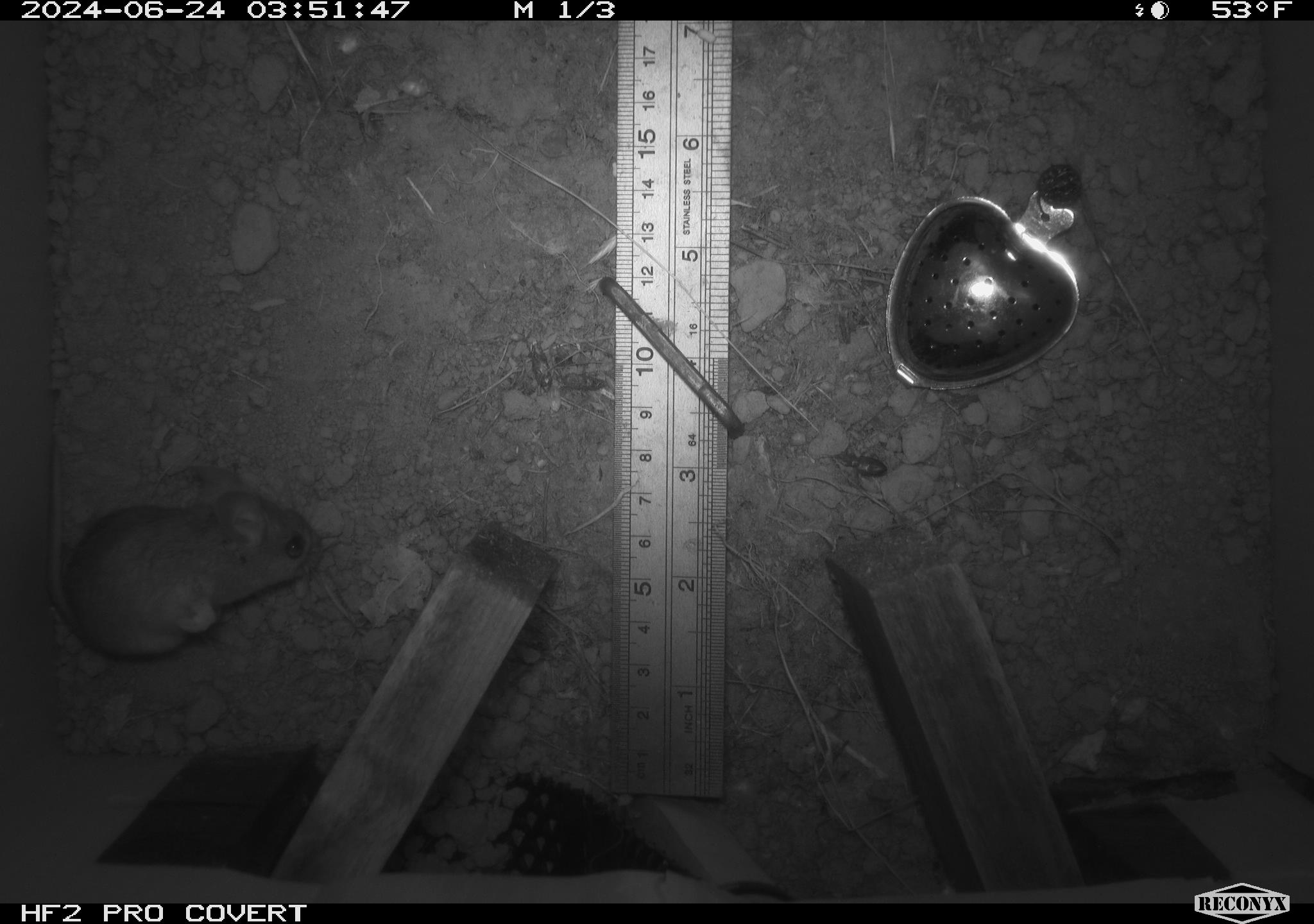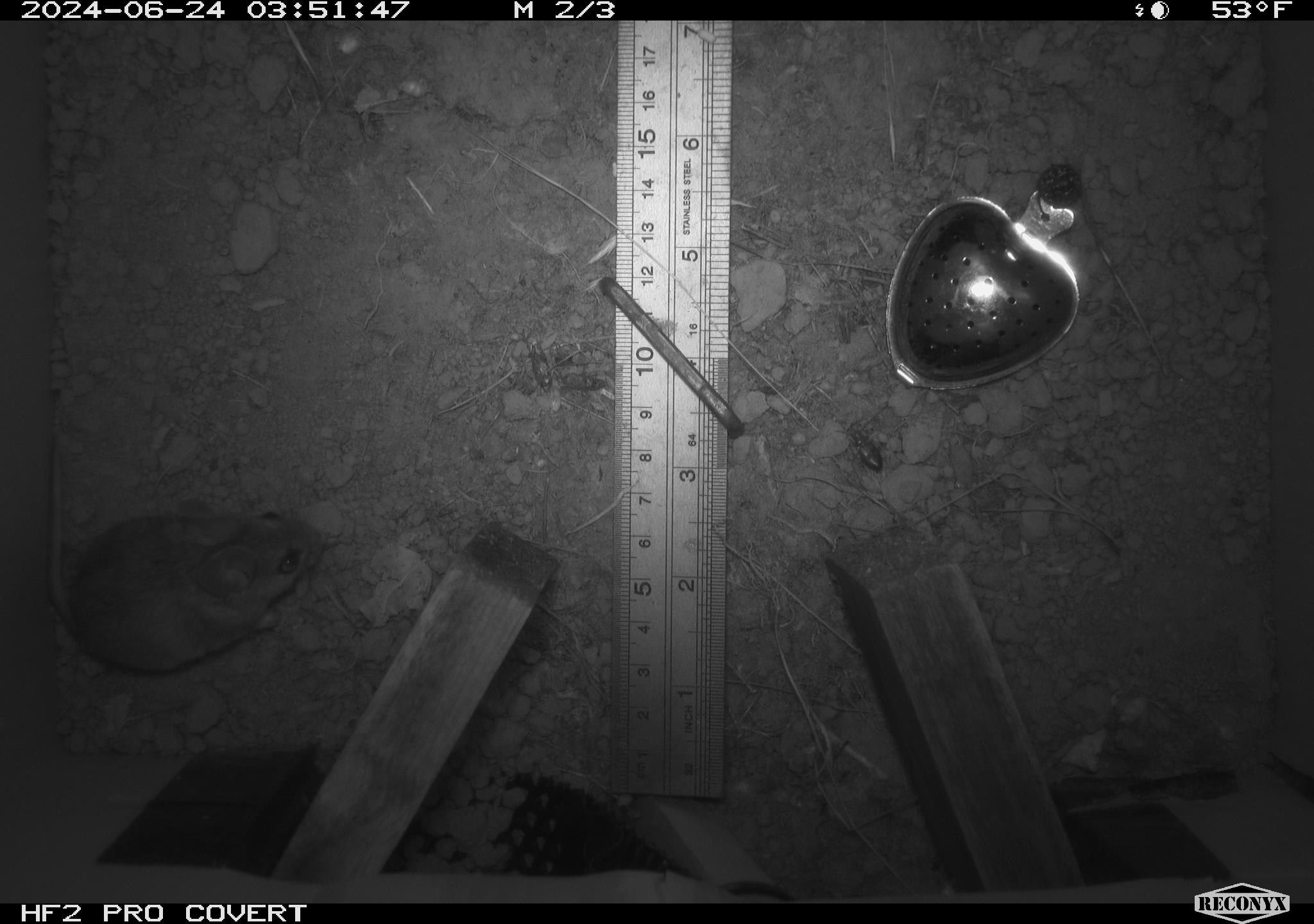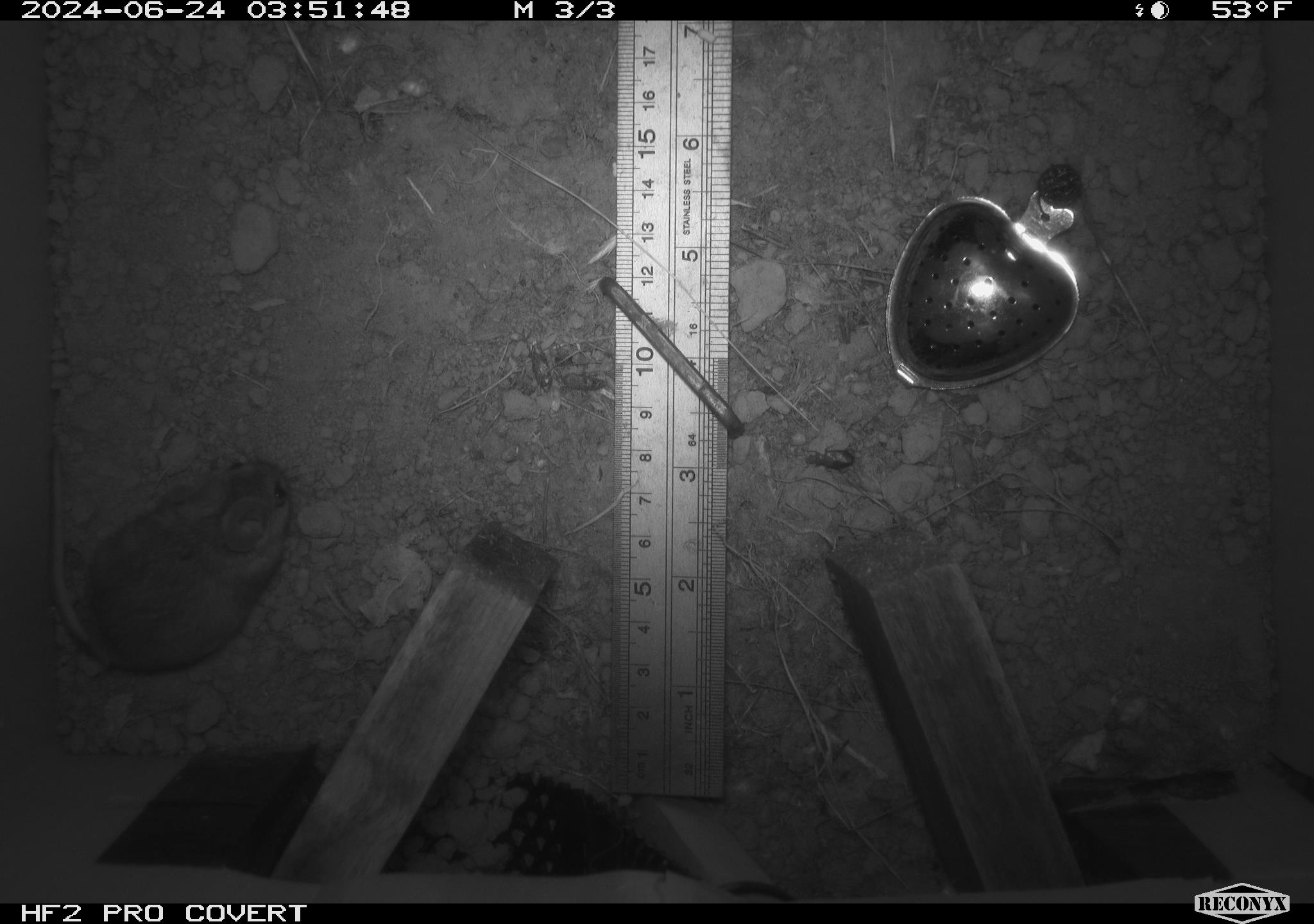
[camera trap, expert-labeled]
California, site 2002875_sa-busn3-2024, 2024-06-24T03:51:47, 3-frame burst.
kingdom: Animalia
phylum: Chordata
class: Mammalia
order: Rodentia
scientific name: Rodentia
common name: mouse species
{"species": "mouse species (Rodentia)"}